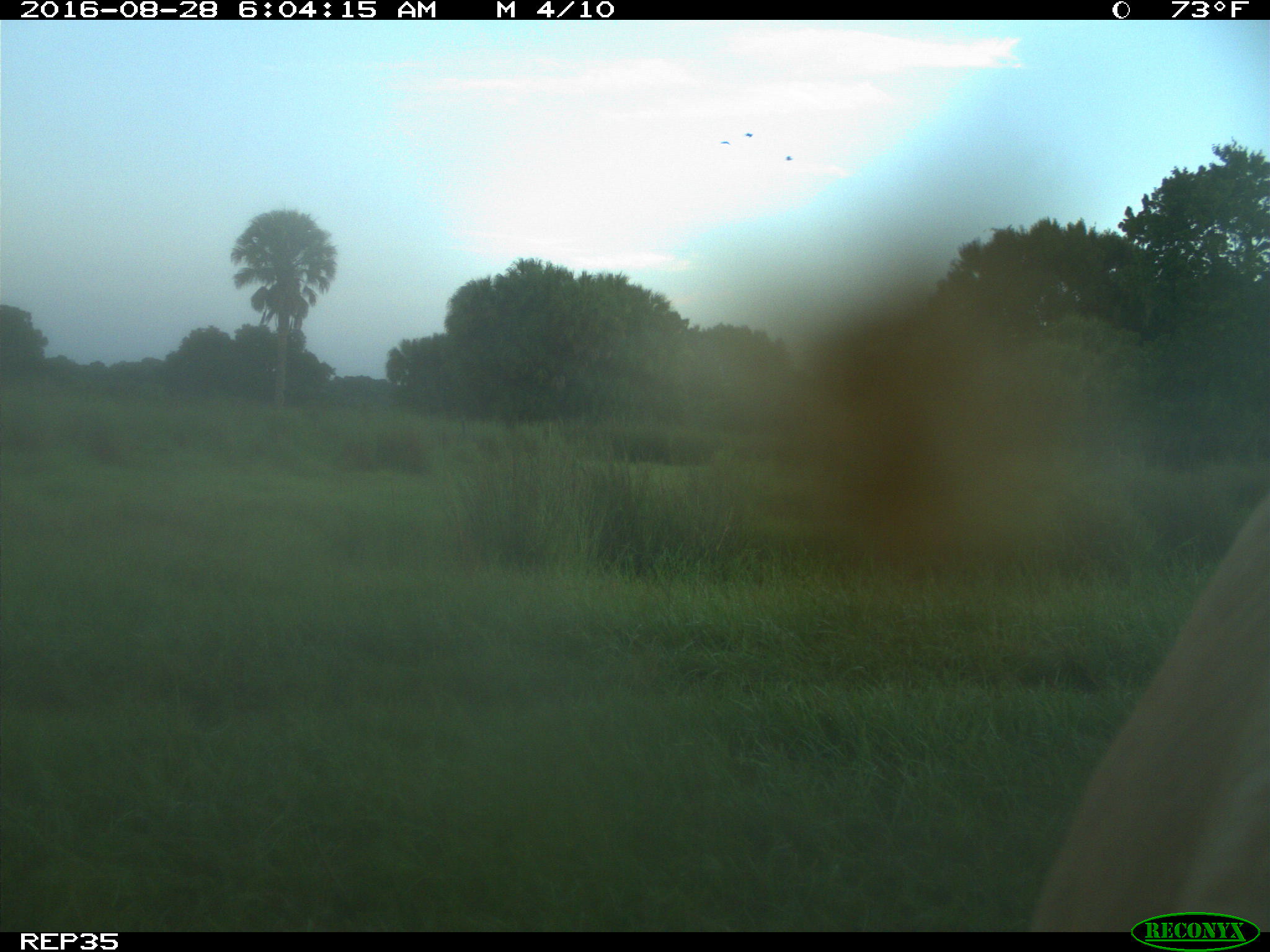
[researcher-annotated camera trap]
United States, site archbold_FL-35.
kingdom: Animalia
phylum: Chordata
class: Mammalia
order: Artiodactyla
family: Bovidae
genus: Bos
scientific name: Bos taurus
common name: domestic cow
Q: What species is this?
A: Bos taurus (domestic cow).